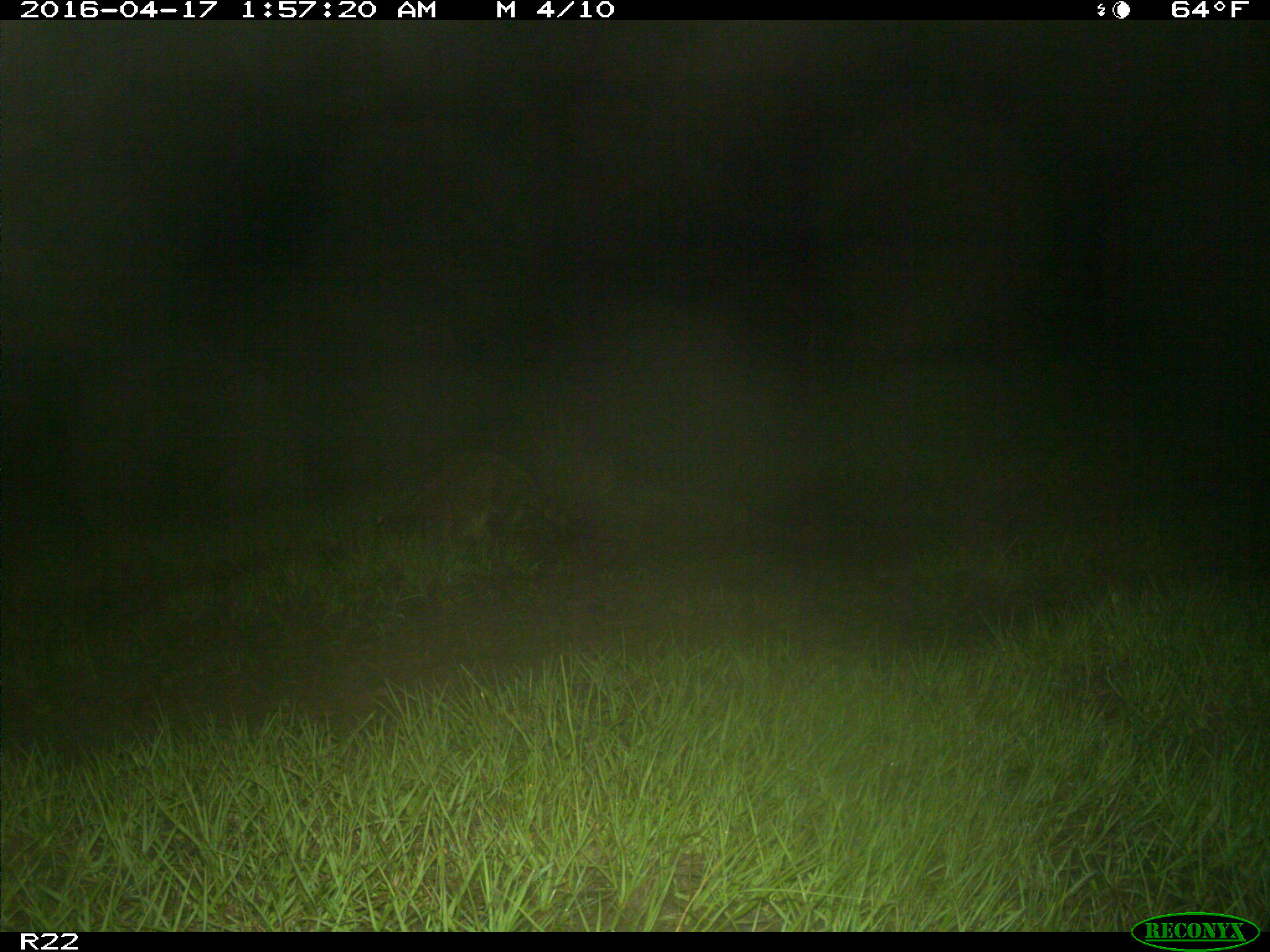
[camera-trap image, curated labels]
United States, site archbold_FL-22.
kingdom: Animalia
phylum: Chordata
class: Mammalia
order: Carnivora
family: Procyonidae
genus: Procyon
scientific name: Procyon lotor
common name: common raccoon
Procyon lotor (common raccoon).